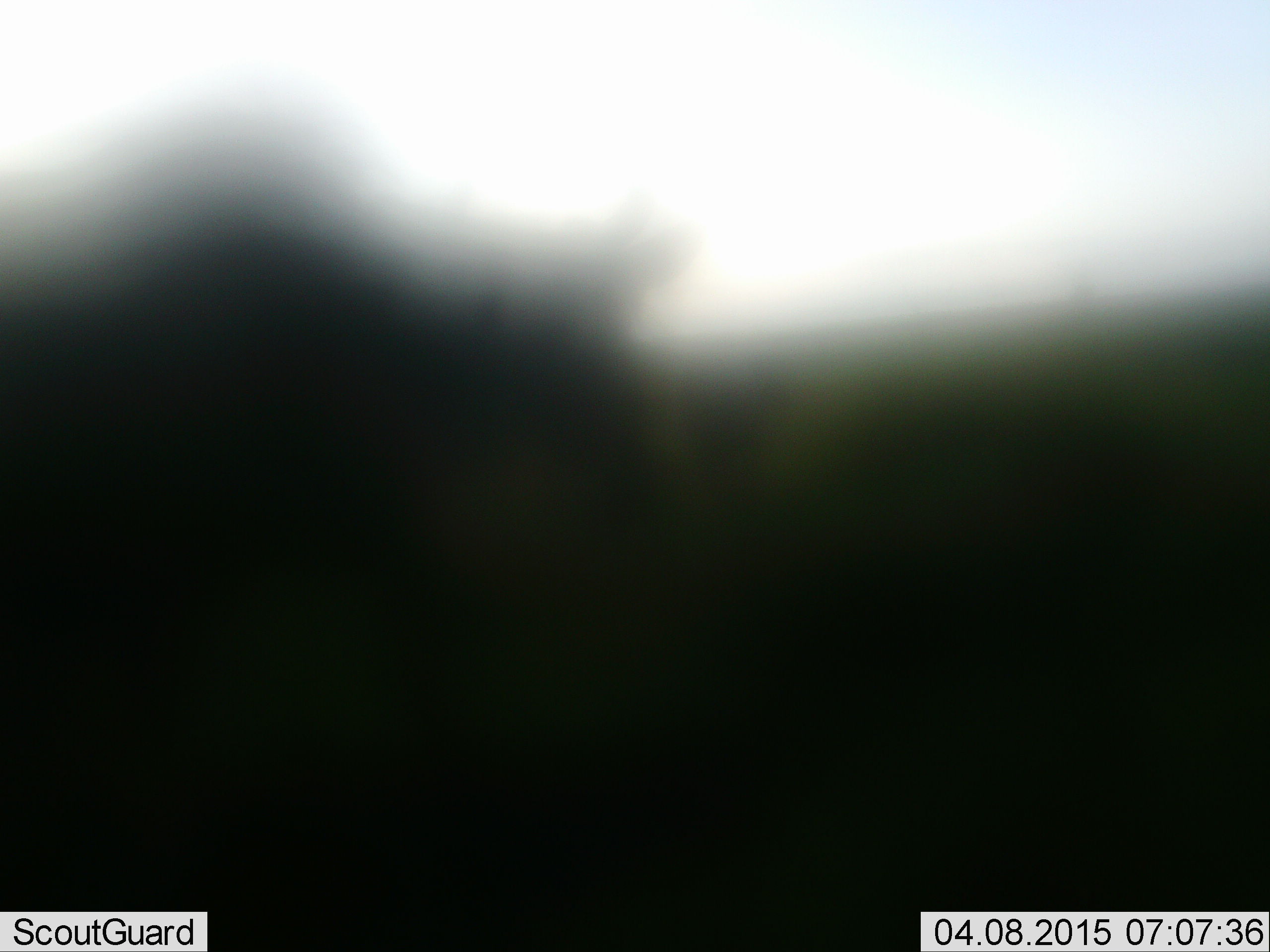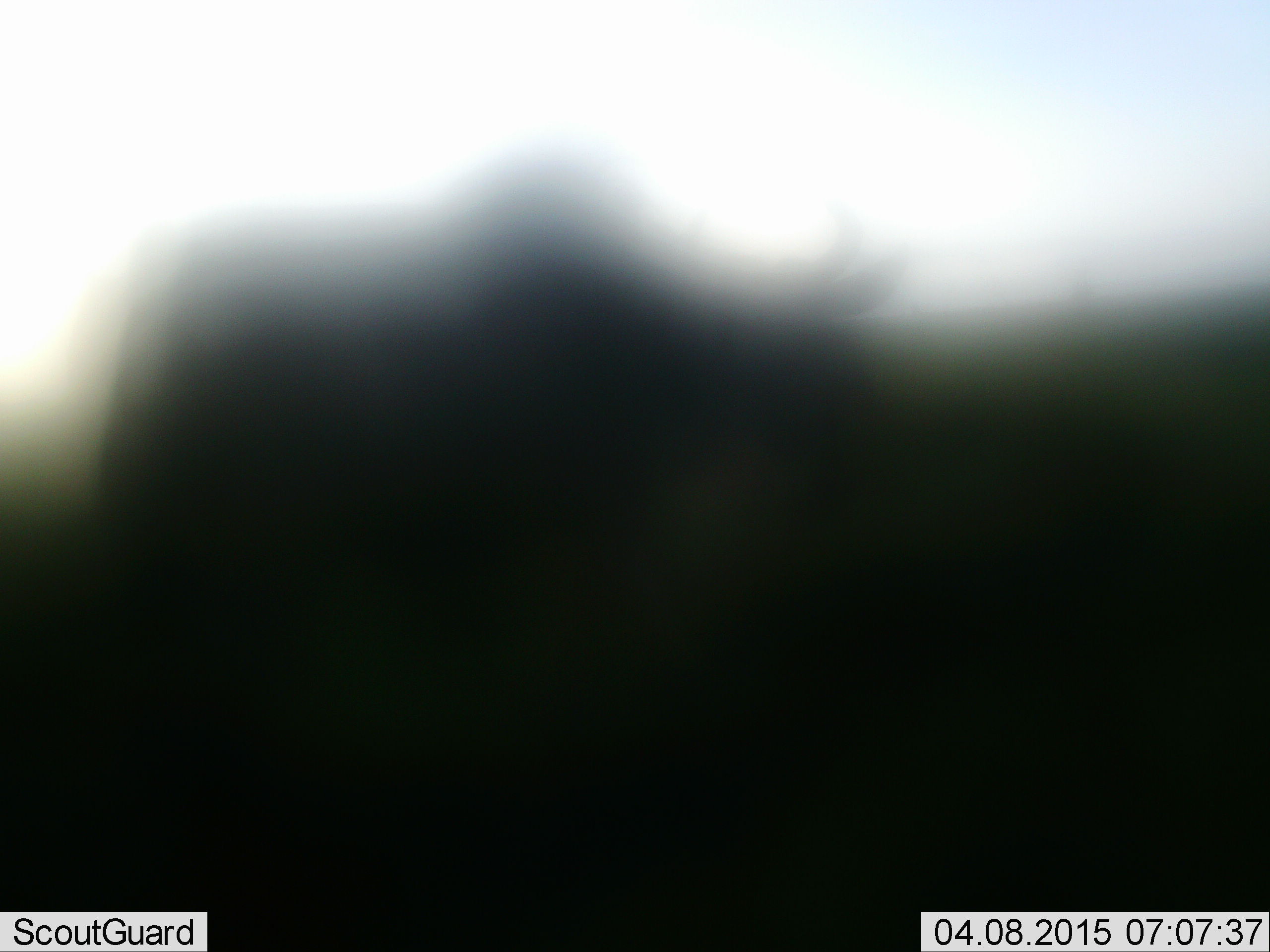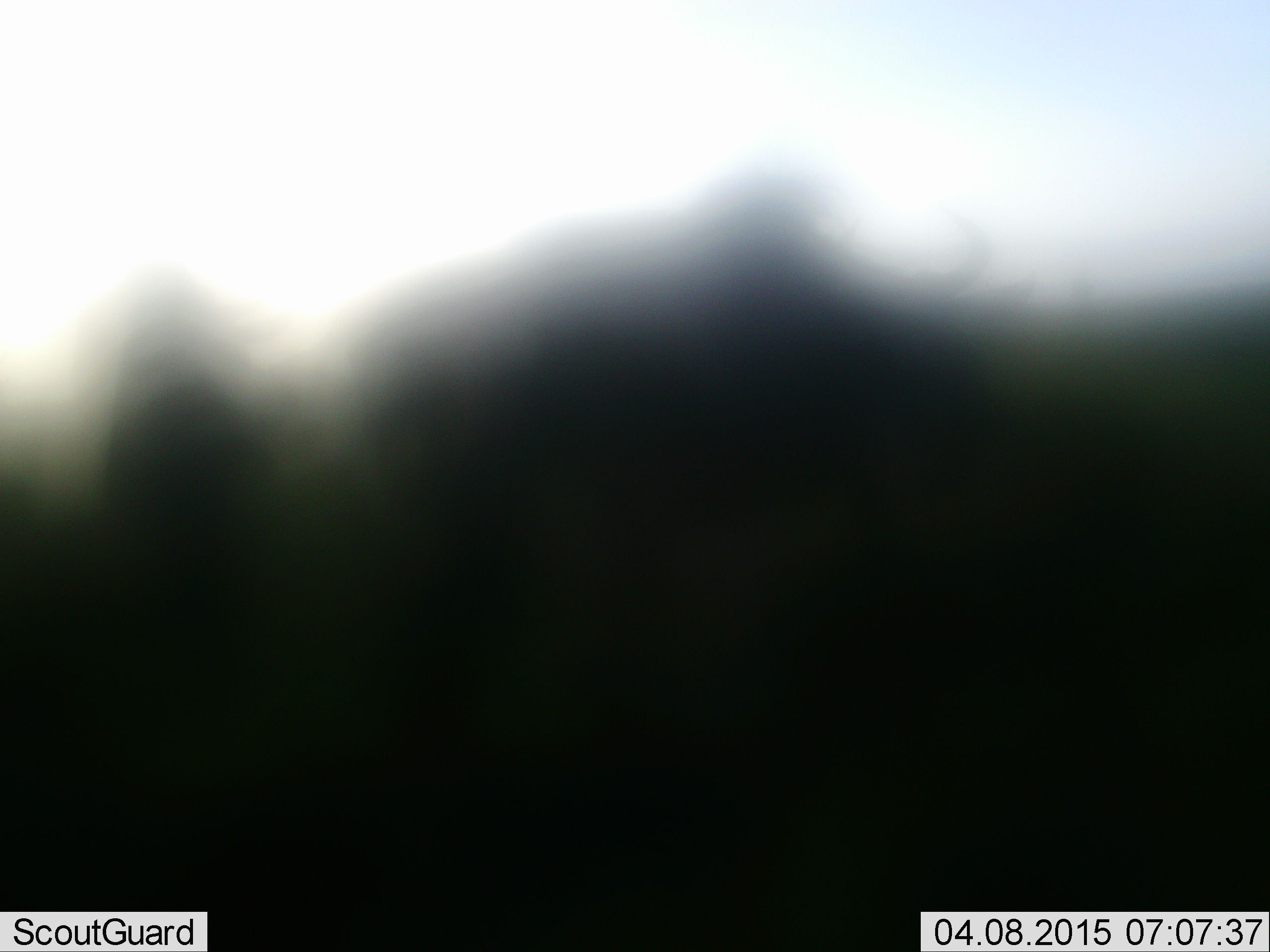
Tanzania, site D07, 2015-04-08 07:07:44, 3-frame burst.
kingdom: Animalia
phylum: Chordata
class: Mammalia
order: Artiodactyla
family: Bovidae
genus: Connochaetes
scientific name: Connochaetes taurinus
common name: blue wildebeest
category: wildebeest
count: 2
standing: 50%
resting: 0%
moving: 90%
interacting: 0%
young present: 0%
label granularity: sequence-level